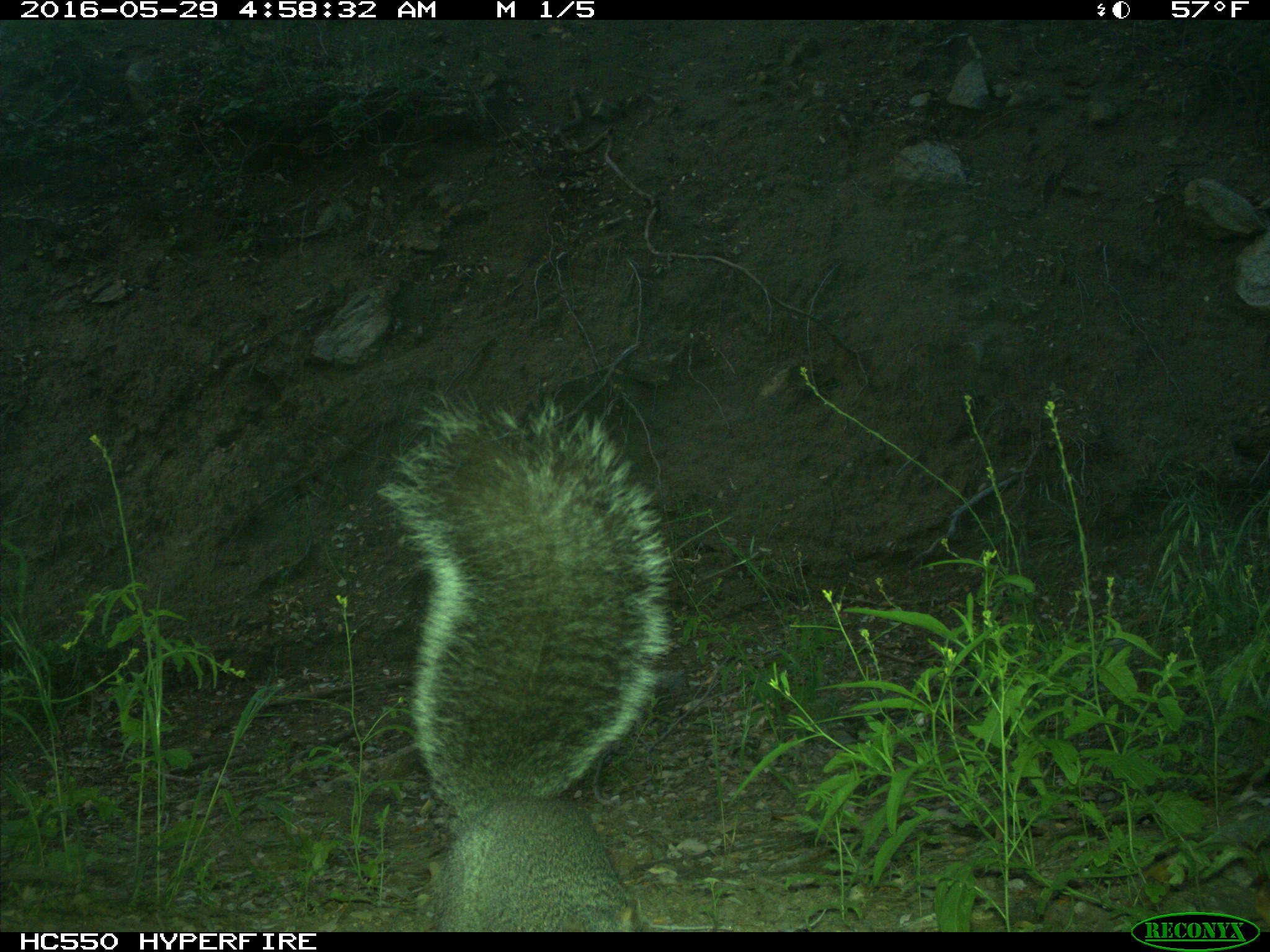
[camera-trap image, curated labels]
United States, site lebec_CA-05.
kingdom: Animalia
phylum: Chordata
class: Mammalia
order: Rodentia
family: Sciuridae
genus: Sciurus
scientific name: Sciurus carolinensis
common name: eastern gray squirrel